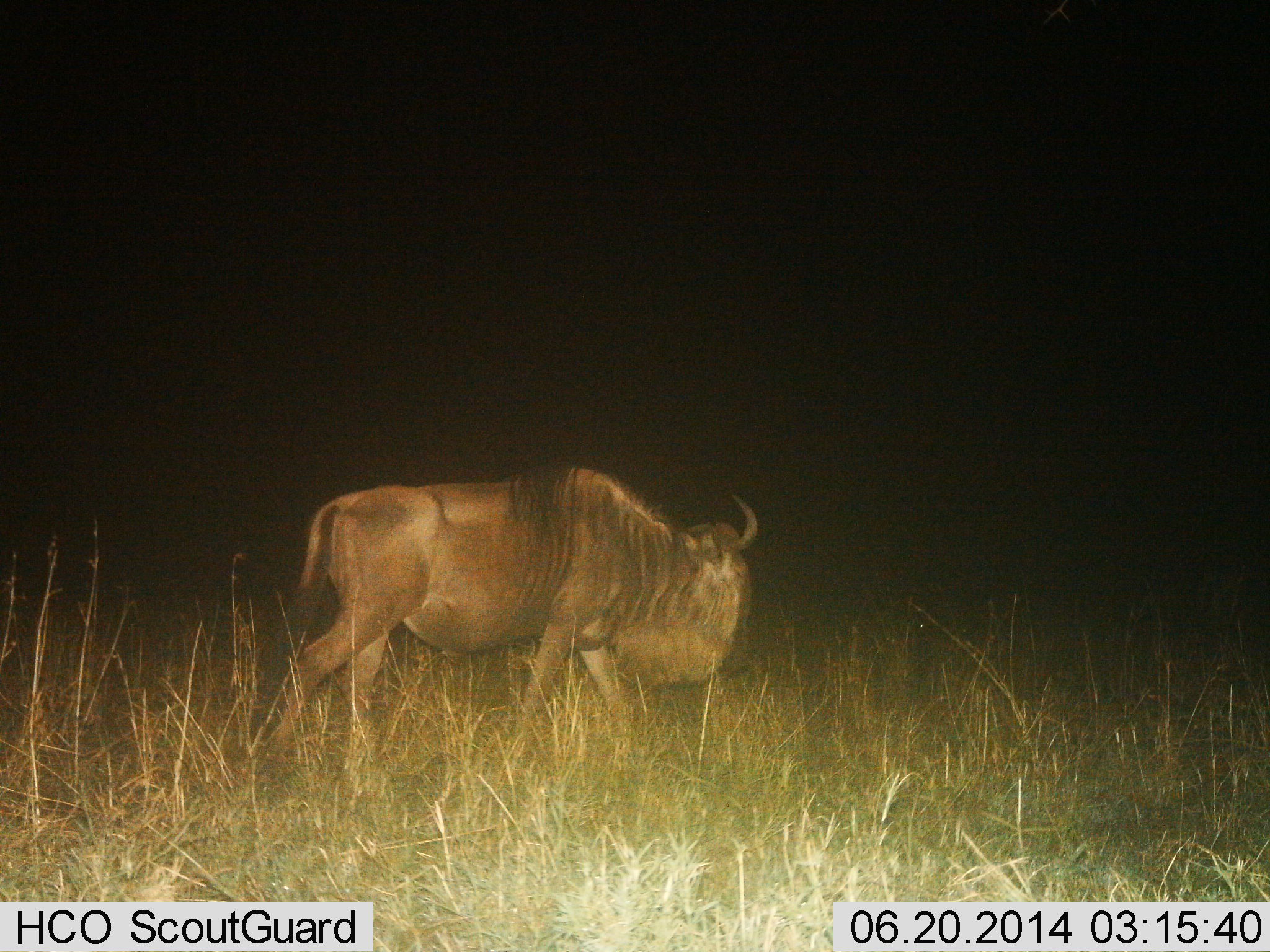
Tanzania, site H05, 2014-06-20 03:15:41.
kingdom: Animalia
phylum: Chordata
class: Mammalia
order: Artiodactyla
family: Bovidae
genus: Connochaetes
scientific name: Connochaetes taurinus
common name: blue wildebeest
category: wildebeest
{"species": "wildebeest (blue wildebeest) (Connochaetes taurinus)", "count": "1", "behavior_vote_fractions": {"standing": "0%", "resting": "0%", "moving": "90%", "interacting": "0%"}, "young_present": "0%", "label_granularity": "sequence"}